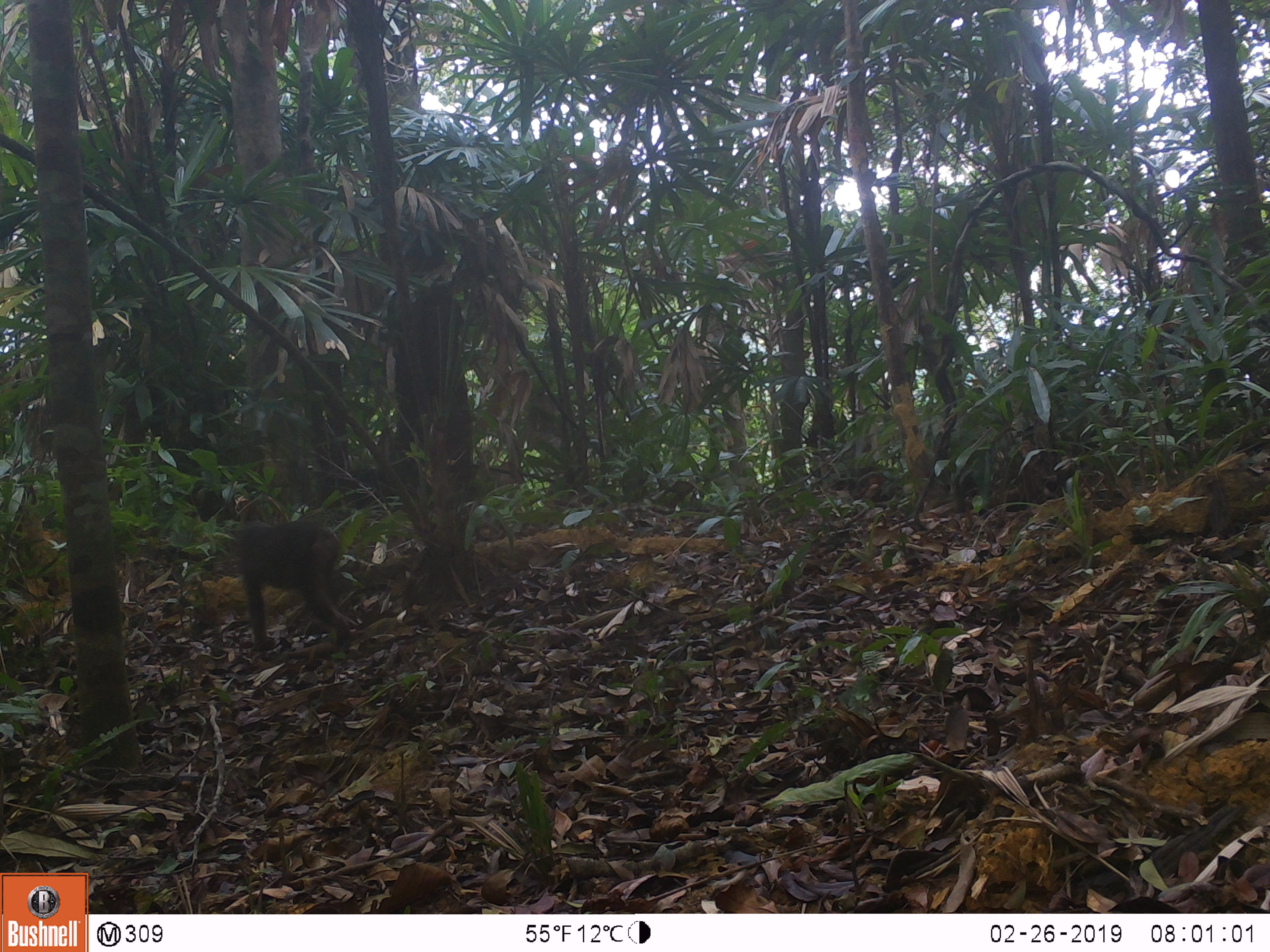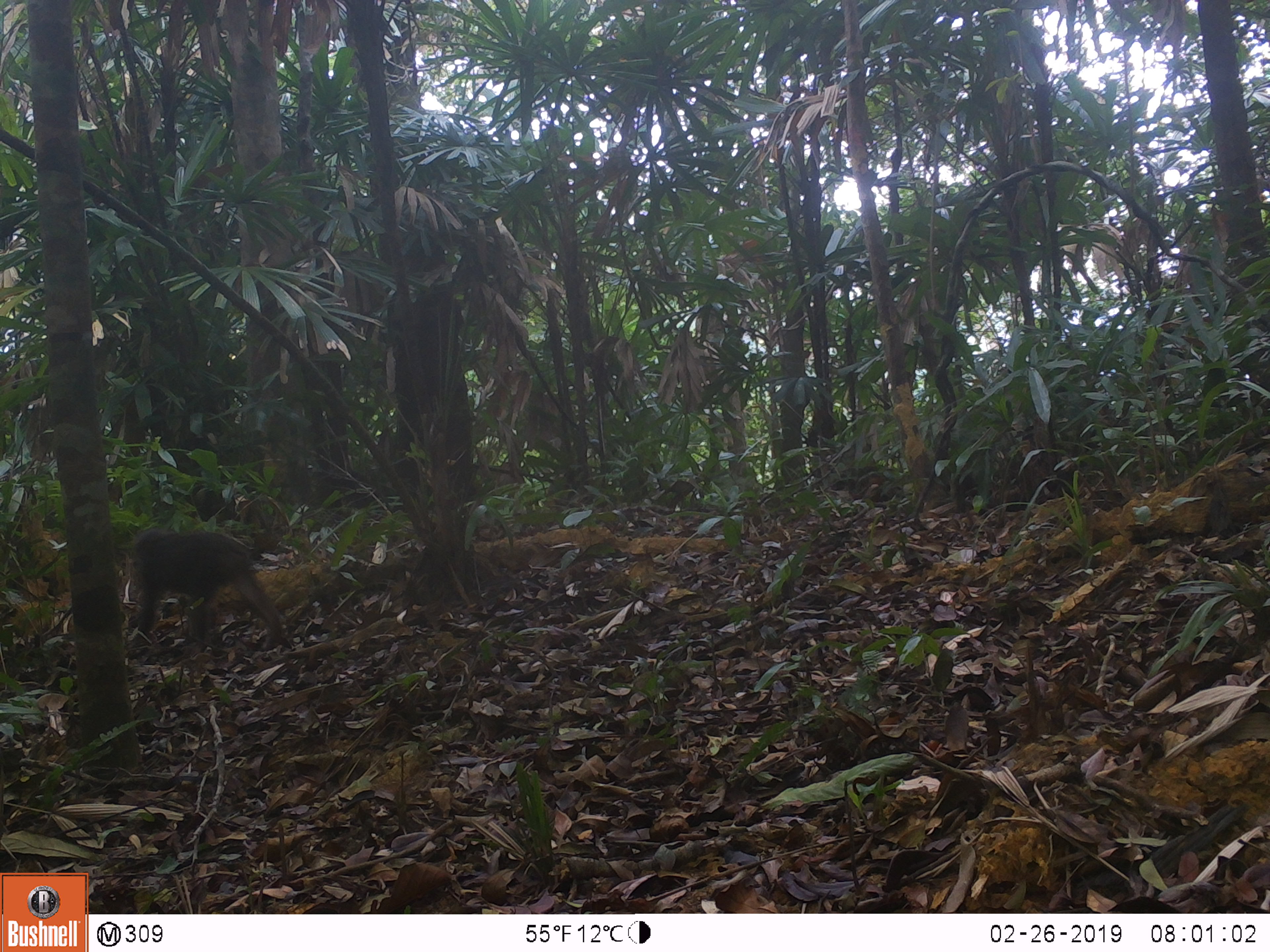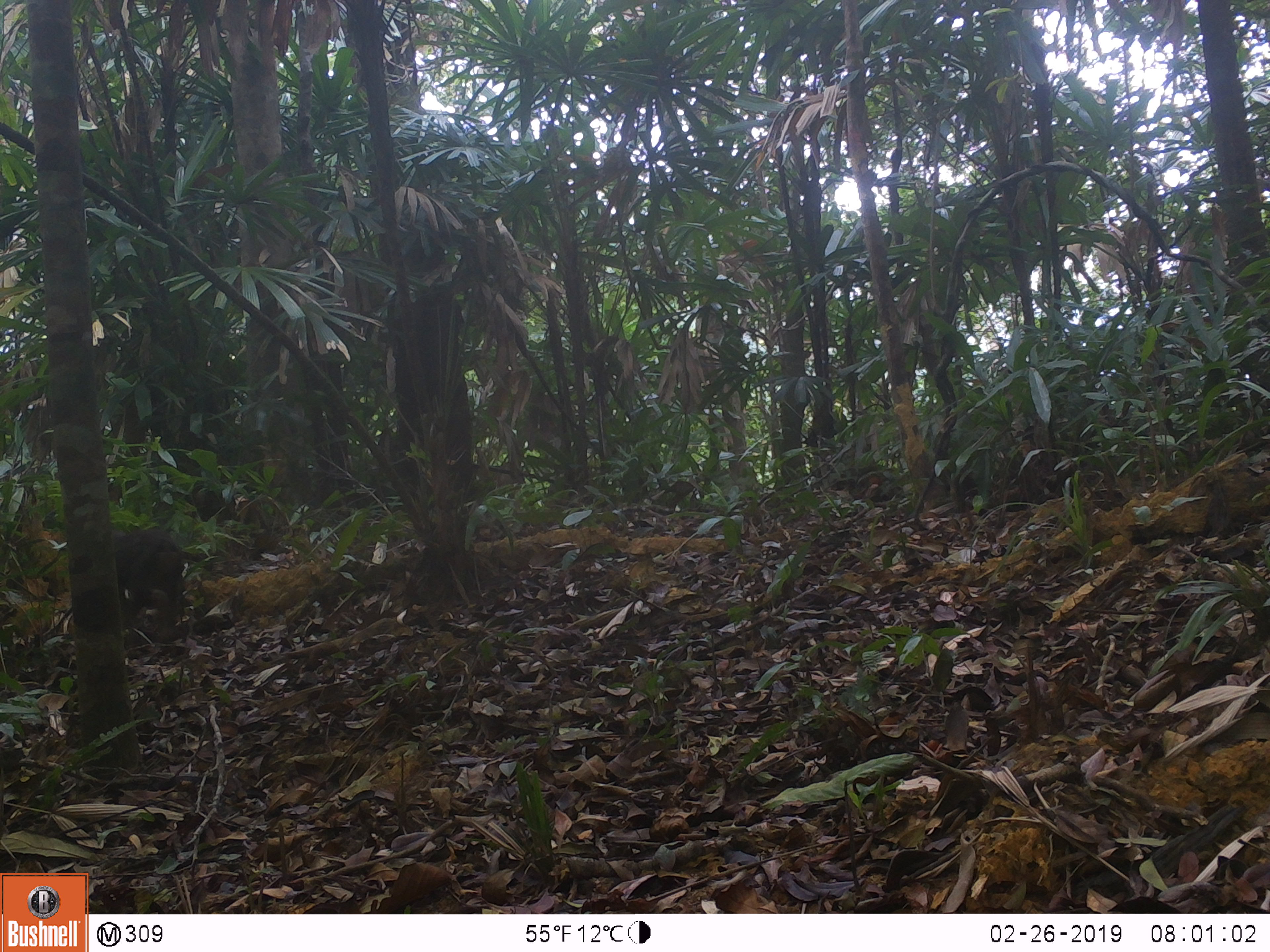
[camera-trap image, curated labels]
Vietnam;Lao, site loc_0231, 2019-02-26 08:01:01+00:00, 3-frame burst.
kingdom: Animalia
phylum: Chordata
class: Mammalia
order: Primates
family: Cercopithecidae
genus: Macaca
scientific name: Macaca arctoides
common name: stump-tailed macaque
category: stump tailed macaque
Stump tailed macaque (stump-tailed macaque) (Macaca arctoides). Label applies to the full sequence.